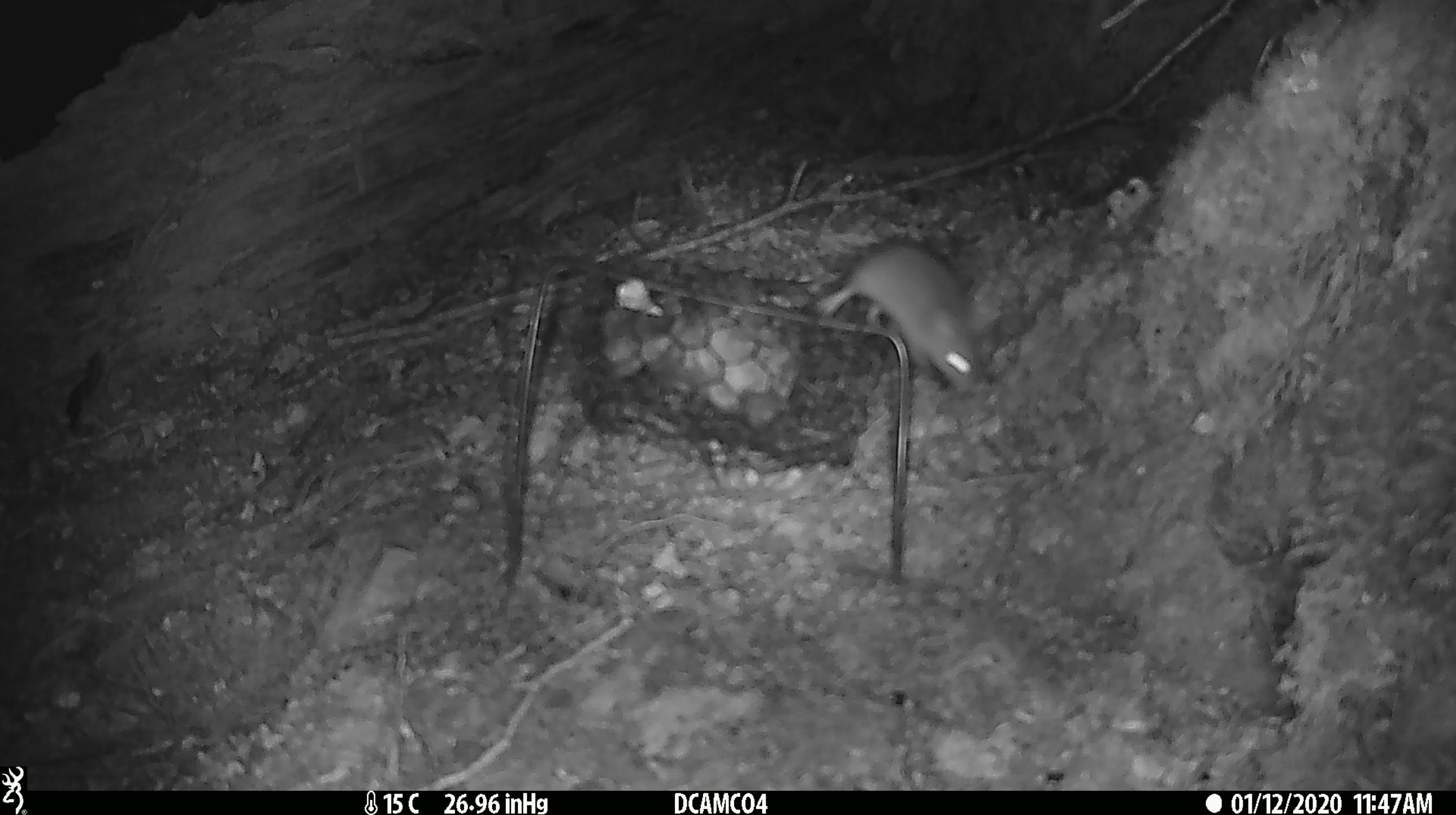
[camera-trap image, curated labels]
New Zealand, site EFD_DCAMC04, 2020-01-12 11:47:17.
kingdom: Animalia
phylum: Chordata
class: Mammalia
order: Rodentia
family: Muridae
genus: Mus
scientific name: Mus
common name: mouse